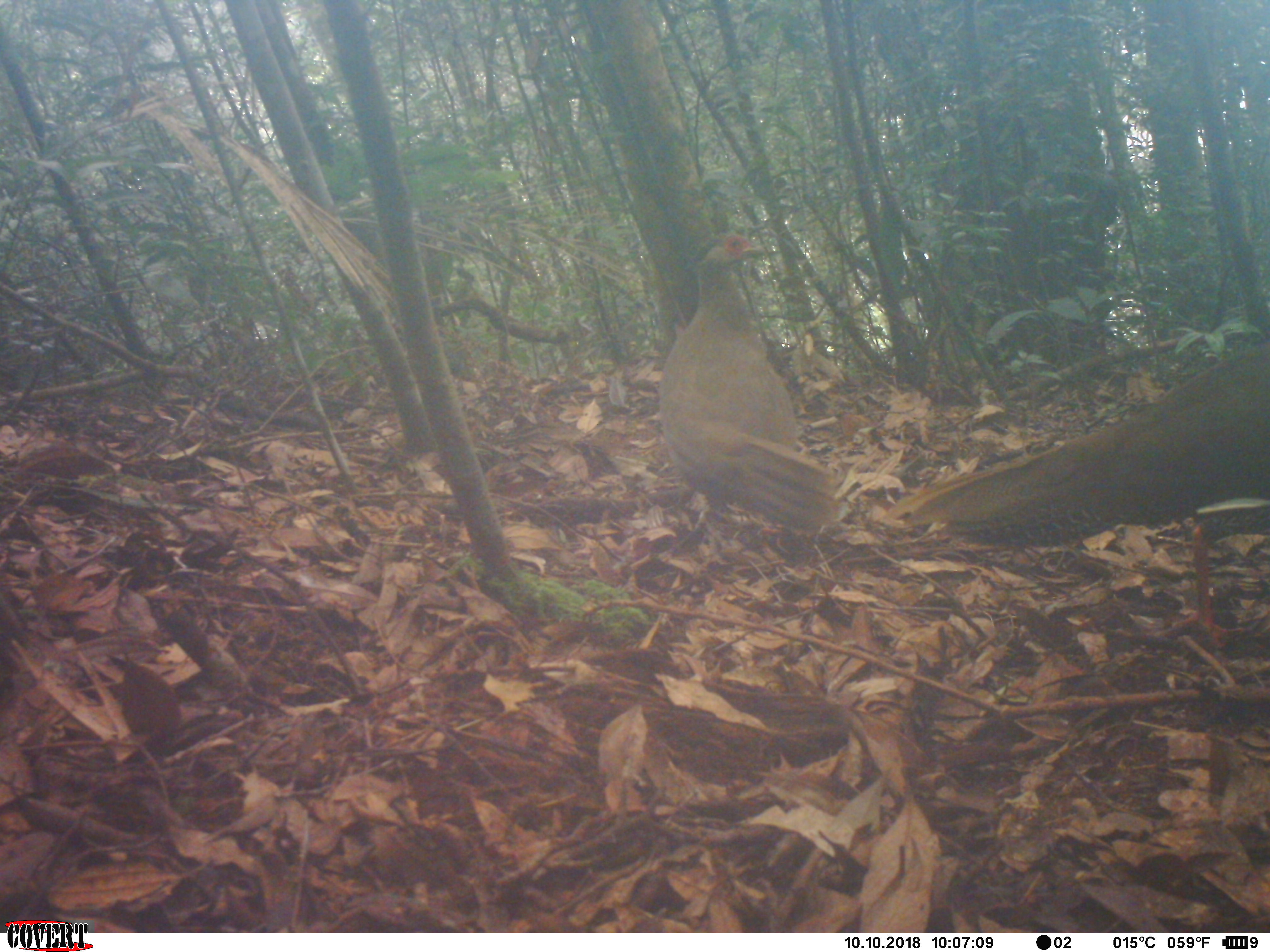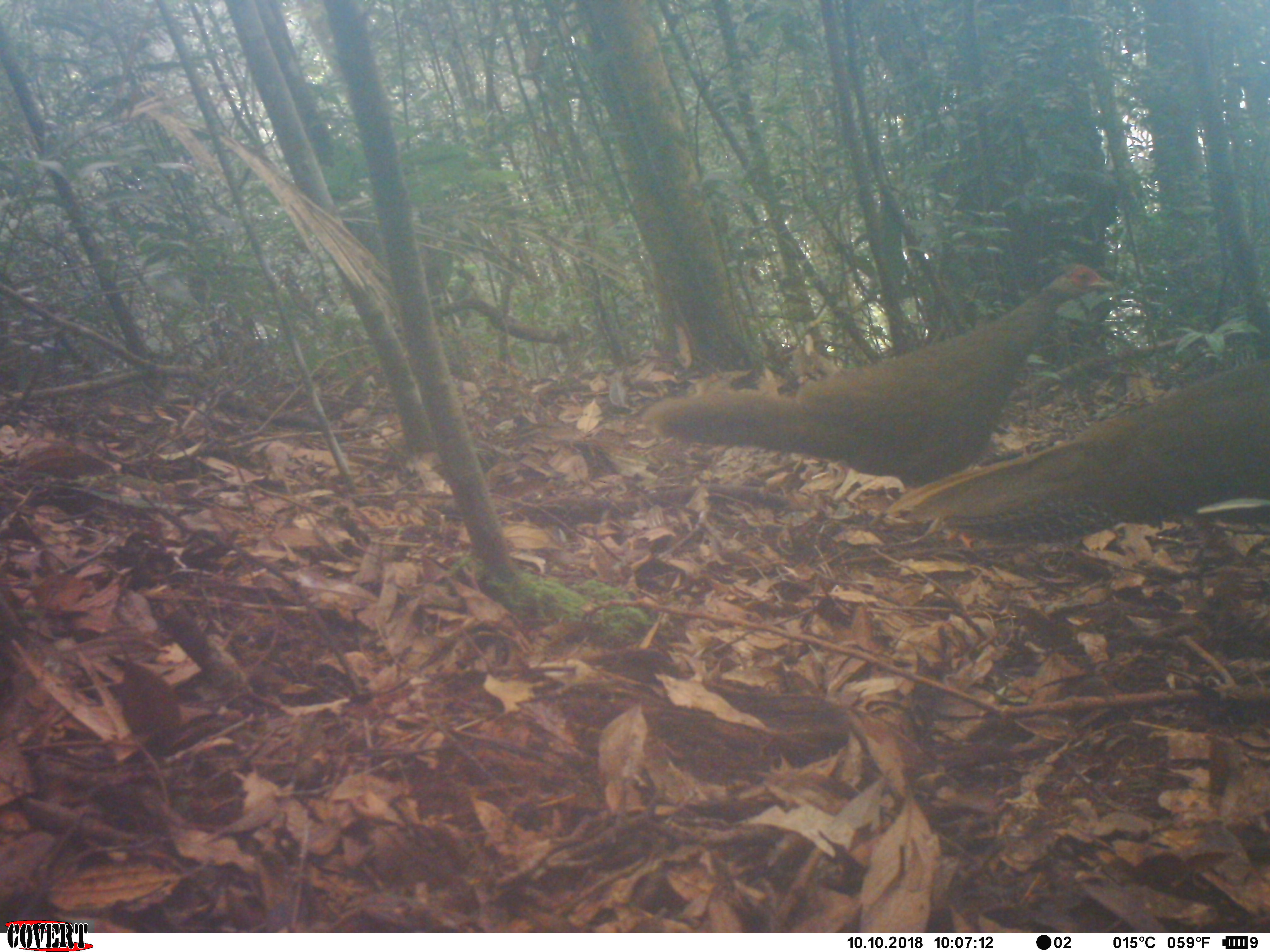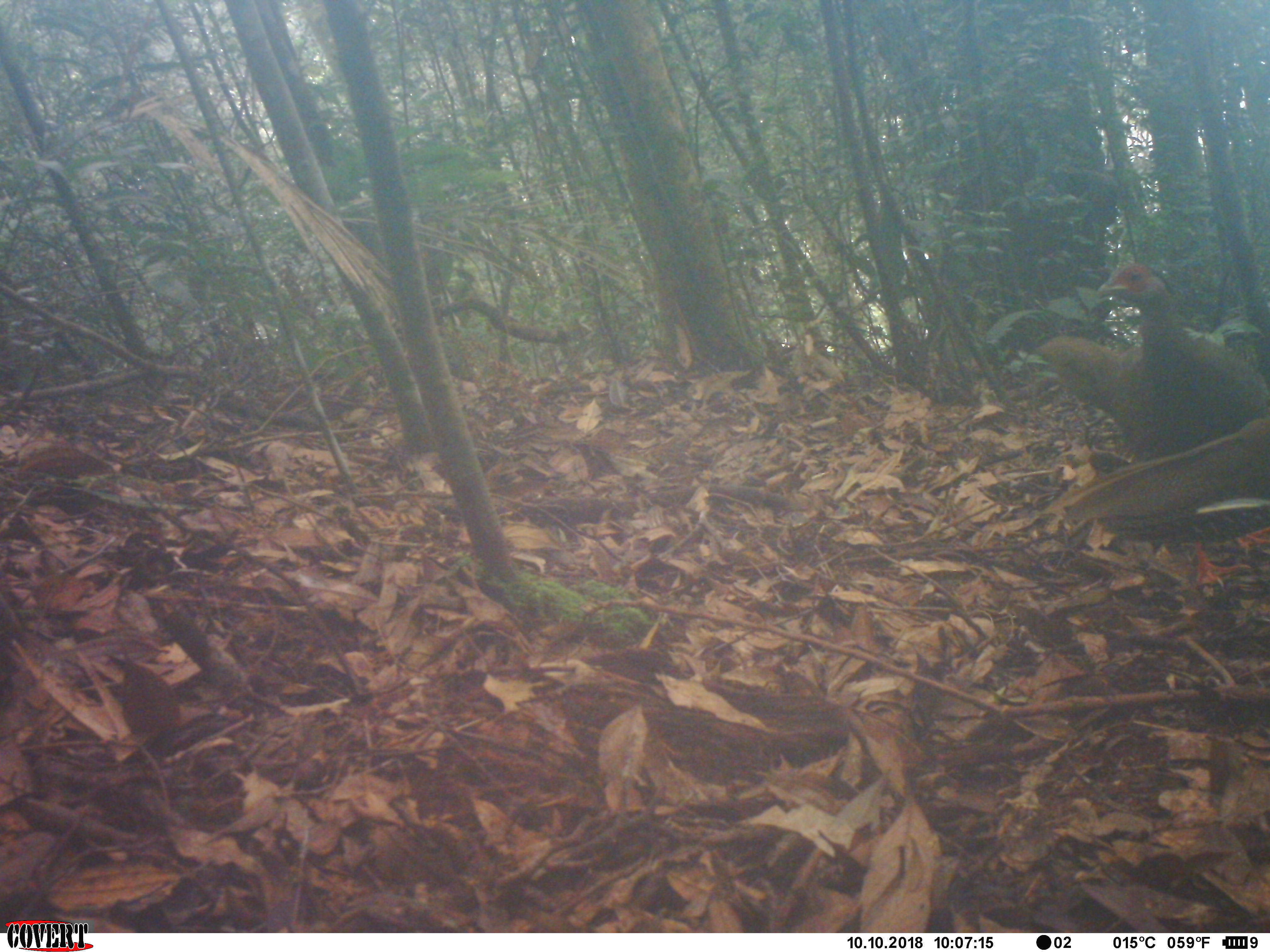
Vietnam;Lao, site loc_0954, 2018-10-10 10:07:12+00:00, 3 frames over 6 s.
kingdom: Animalia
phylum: Chordata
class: Aves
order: Galliformes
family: Phasianidae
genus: Lophura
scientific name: Lophura nycthemera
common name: silver pheasant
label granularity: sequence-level